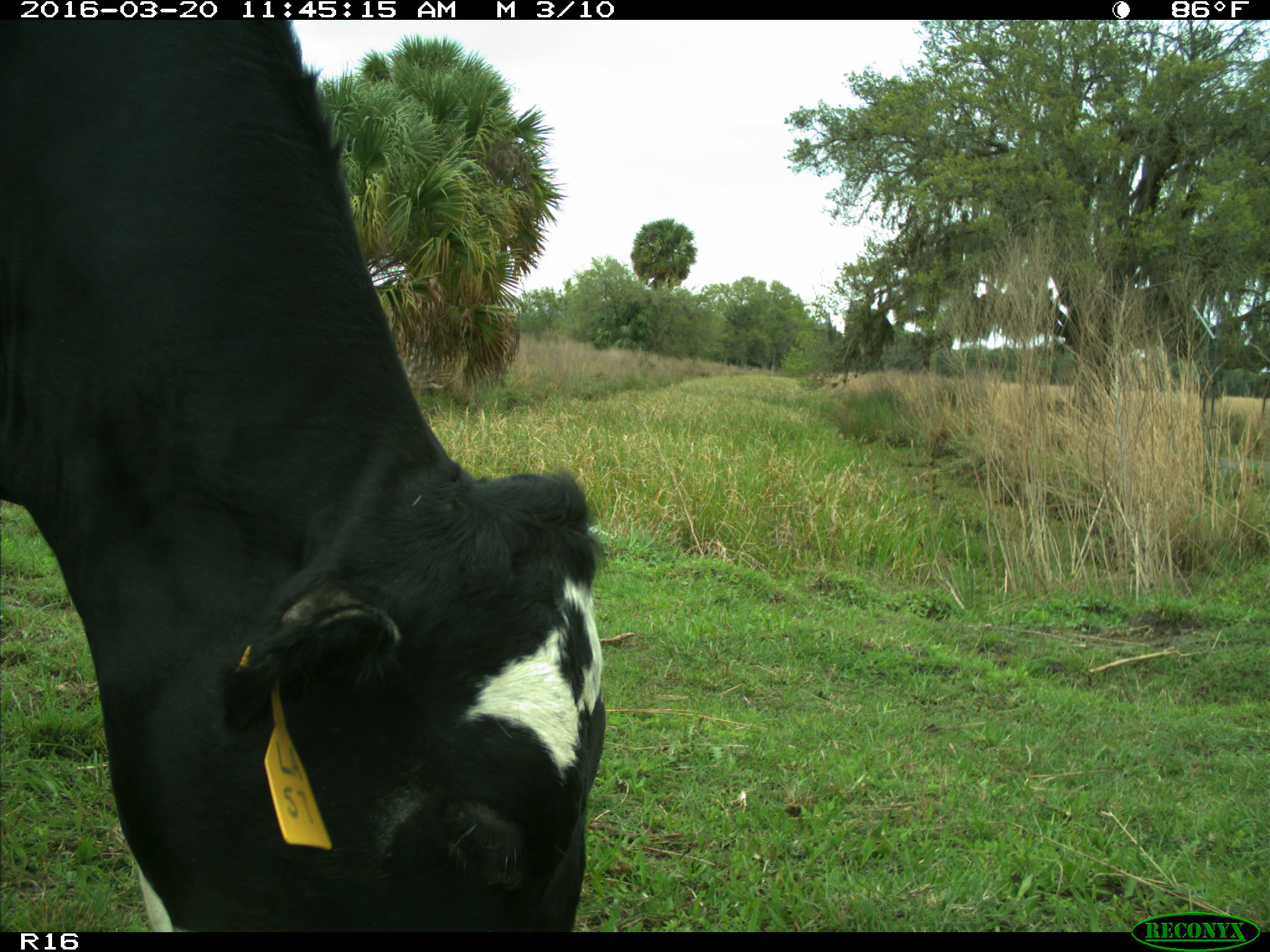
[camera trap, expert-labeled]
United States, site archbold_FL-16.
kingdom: Animalia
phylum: Chordata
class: Mammalia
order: Artiodactyla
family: Bovidae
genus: Bos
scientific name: Bos taurus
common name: domestic cow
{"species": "Bos taurus (domestic cow)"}